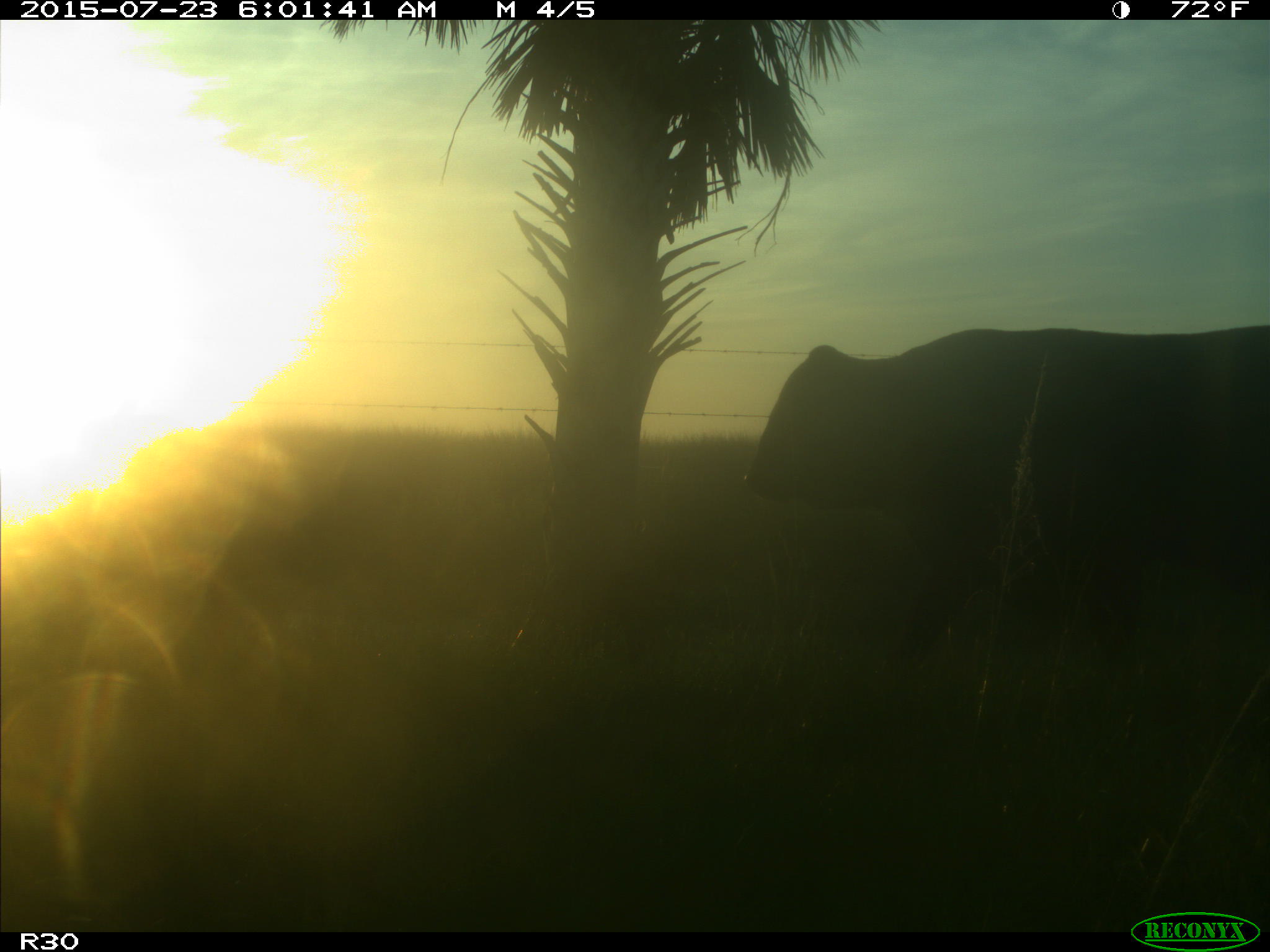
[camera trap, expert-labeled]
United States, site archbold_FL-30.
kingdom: Animalia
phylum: Chordata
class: Mammalia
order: Artiodactyla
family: Bovidae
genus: Bos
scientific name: Bos taurus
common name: domestic cow